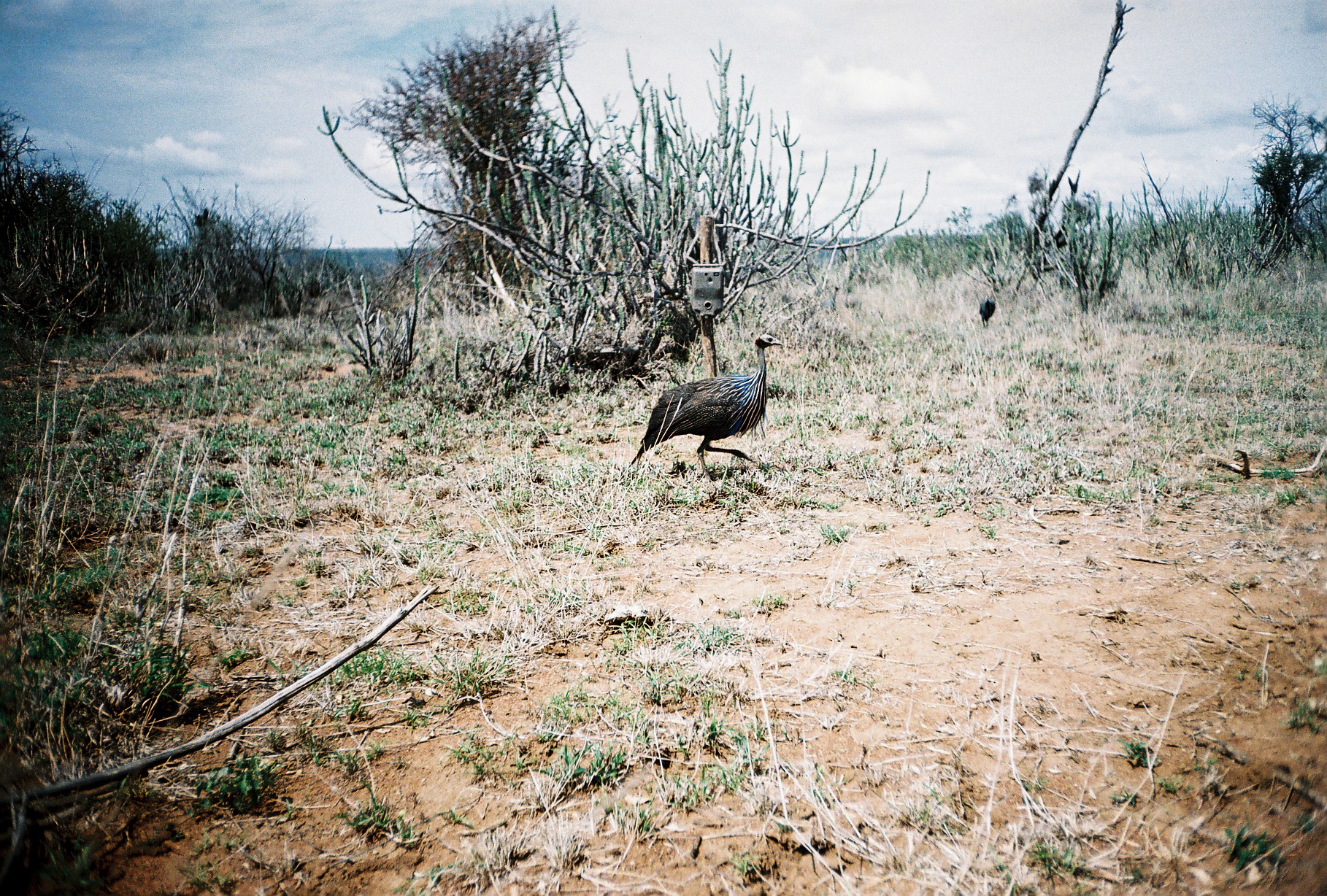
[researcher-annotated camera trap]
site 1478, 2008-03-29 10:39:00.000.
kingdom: Animalia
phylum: Chordata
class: Aves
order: Galliformes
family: Numididae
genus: Acryllium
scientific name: Acryllium vulturinum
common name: vulturine guineafowl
Acryllium vulturinum (vulturine guineafowl), count 2.